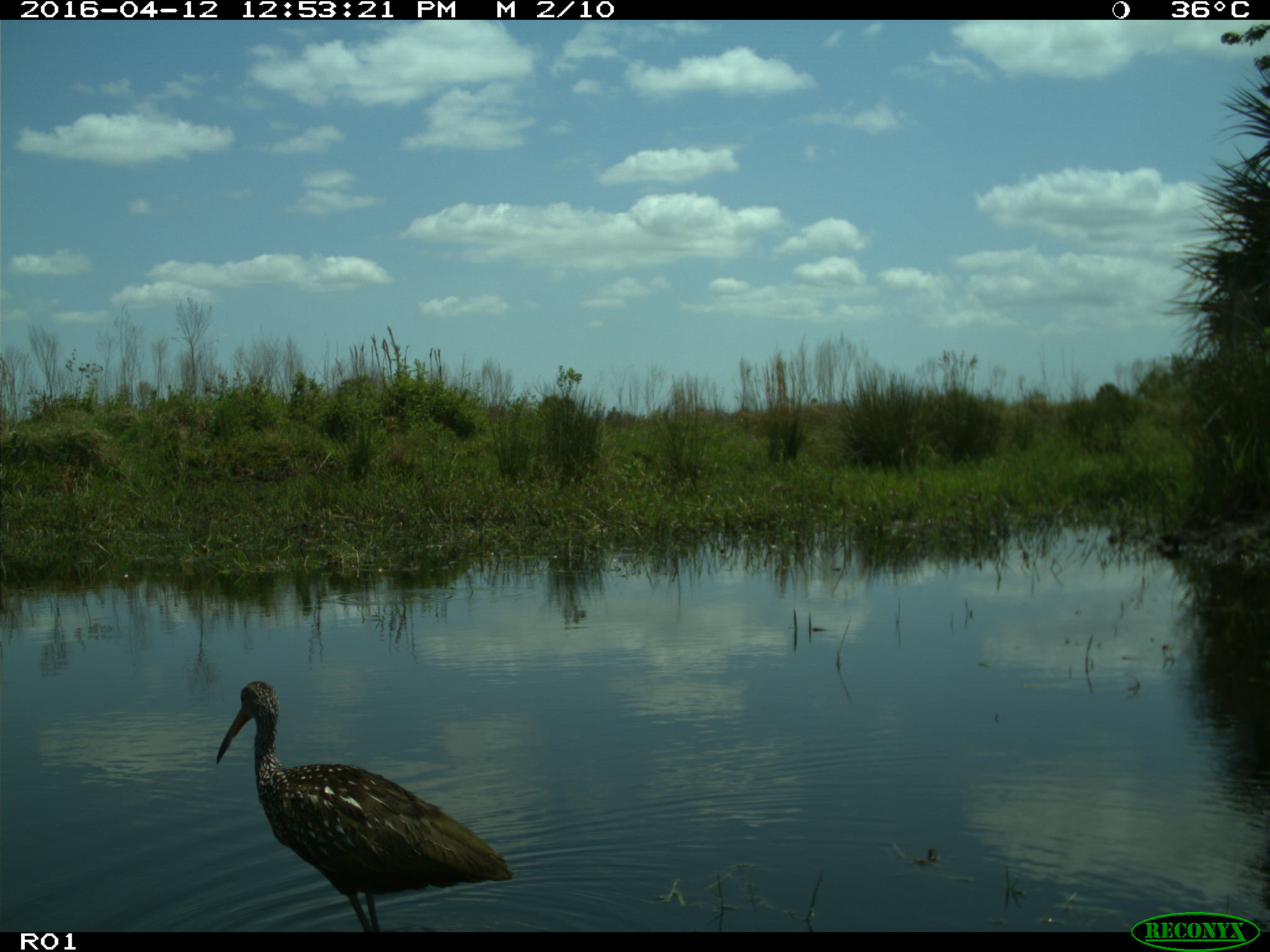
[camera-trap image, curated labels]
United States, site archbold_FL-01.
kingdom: Animalia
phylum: Chordata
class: Mammalia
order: Artiodactyla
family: Bovidae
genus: Bos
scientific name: Bos taurus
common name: domestic cow